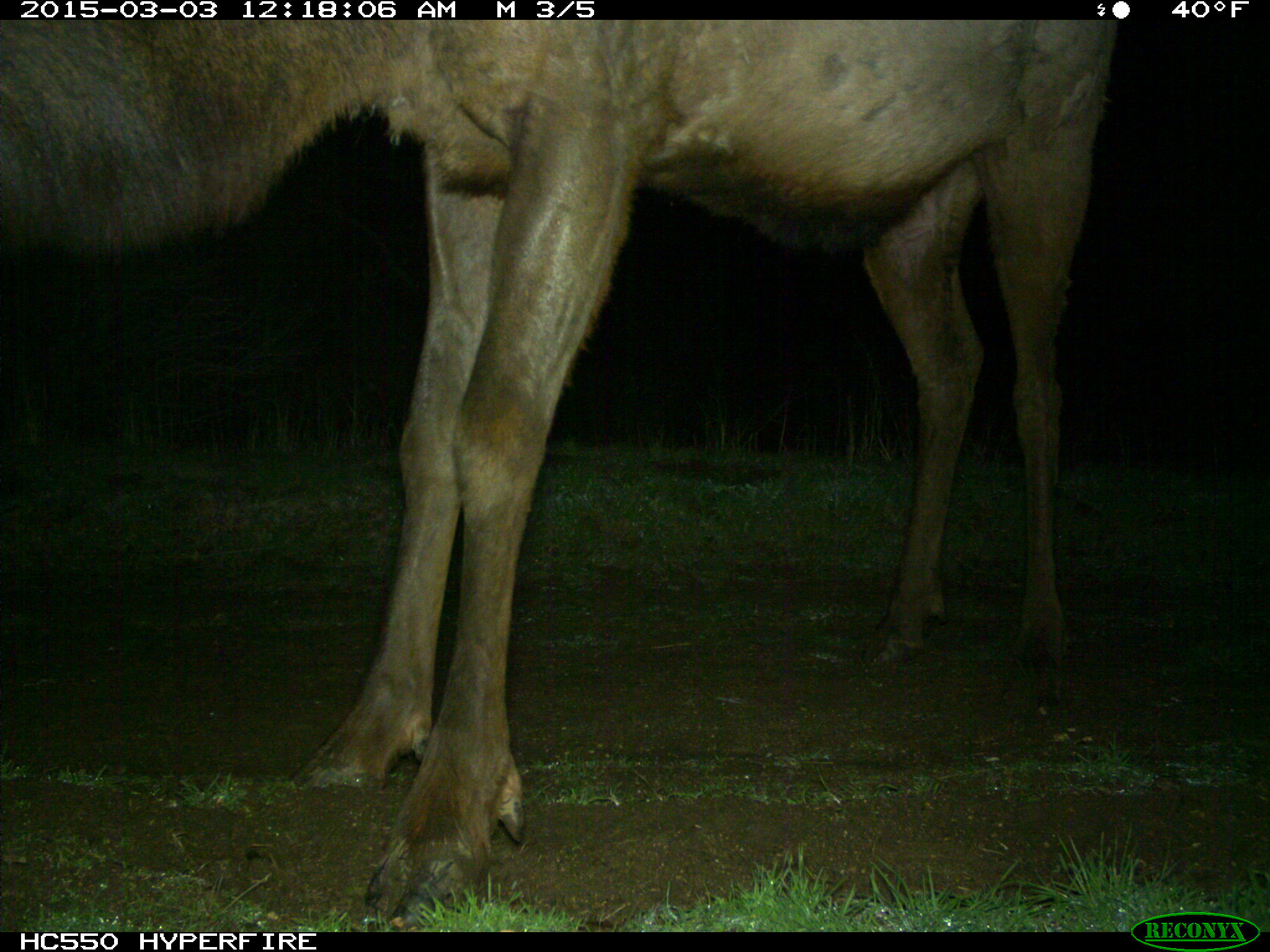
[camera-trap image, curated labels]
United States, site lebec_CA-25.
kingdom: Animalia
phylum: Chordata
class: Mammalia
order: Artiodactyla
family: Cervidae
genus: Cervus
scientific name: Cervus canadensis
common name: elk